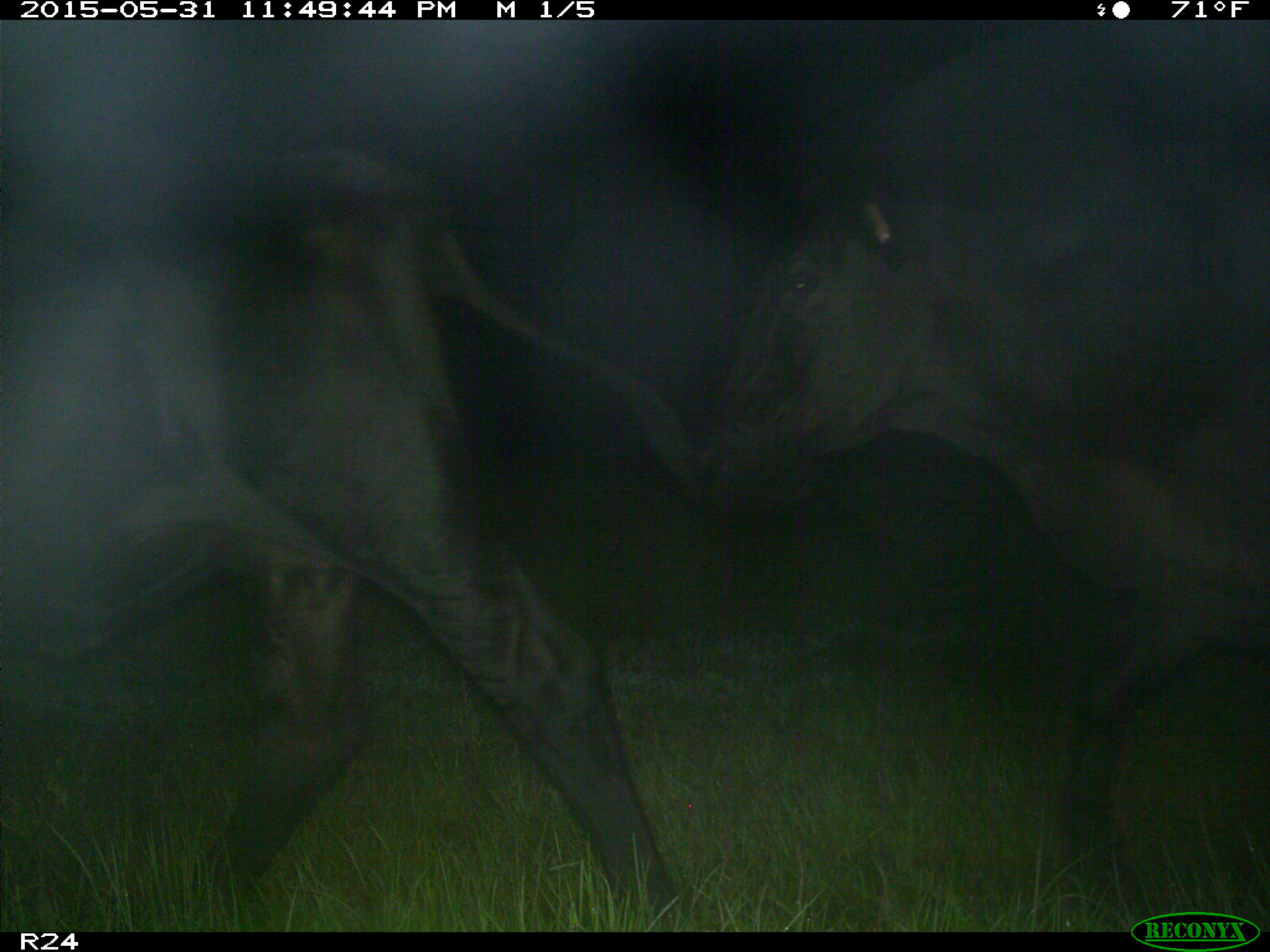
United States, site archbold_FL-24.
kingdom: Animalia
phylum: Chordata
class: Mammalia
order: Artiodactyla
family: Bovidae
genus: Bos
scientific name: Bos taurus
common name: domestic cow